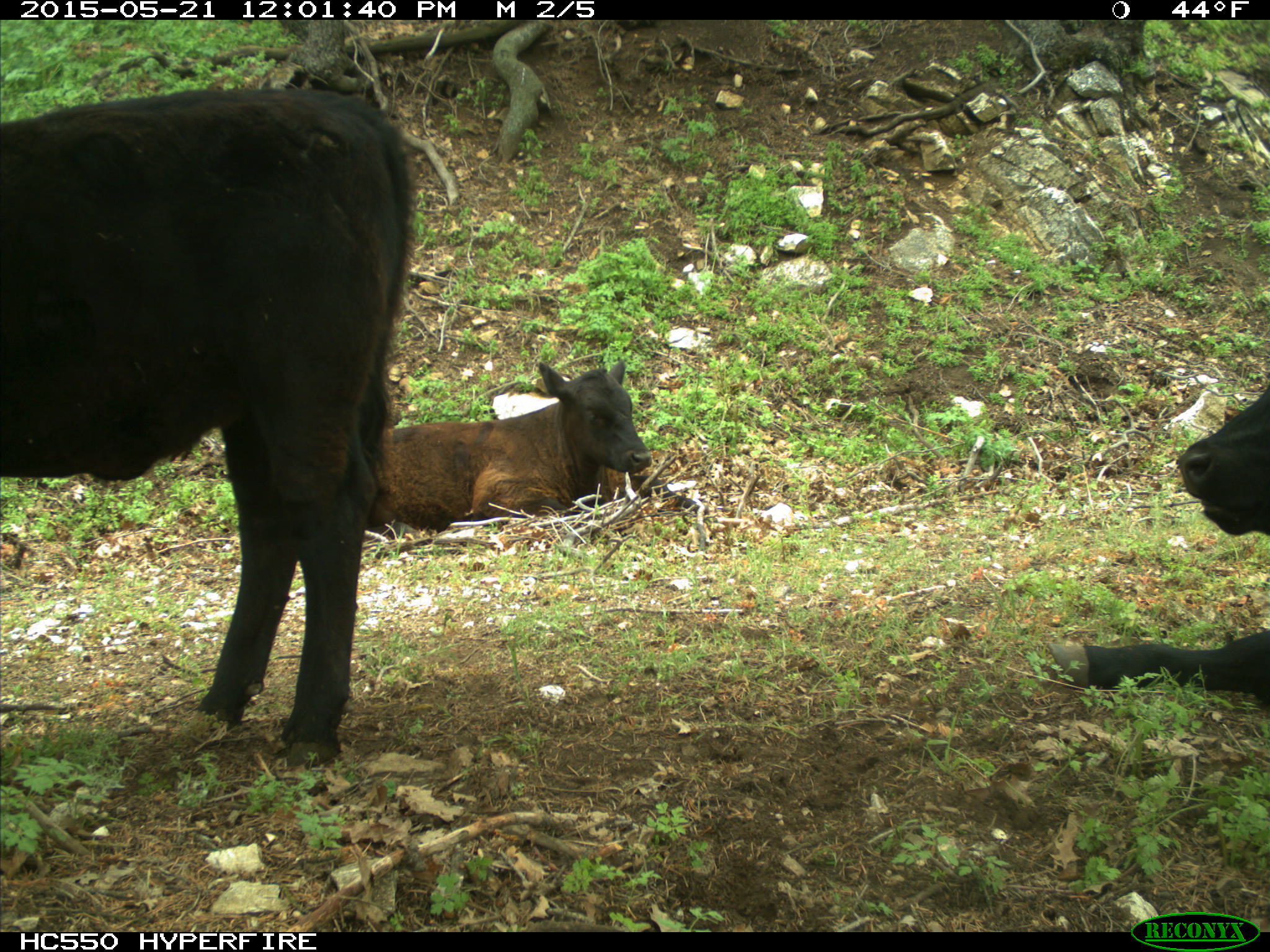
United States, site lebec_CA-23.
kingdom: Animalia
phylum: Chordata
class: Mammalia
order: Artiodactyla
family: Bovidae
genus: Bos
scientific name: Bos taurus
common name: domestic cow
Bos taurus (domestic cow).